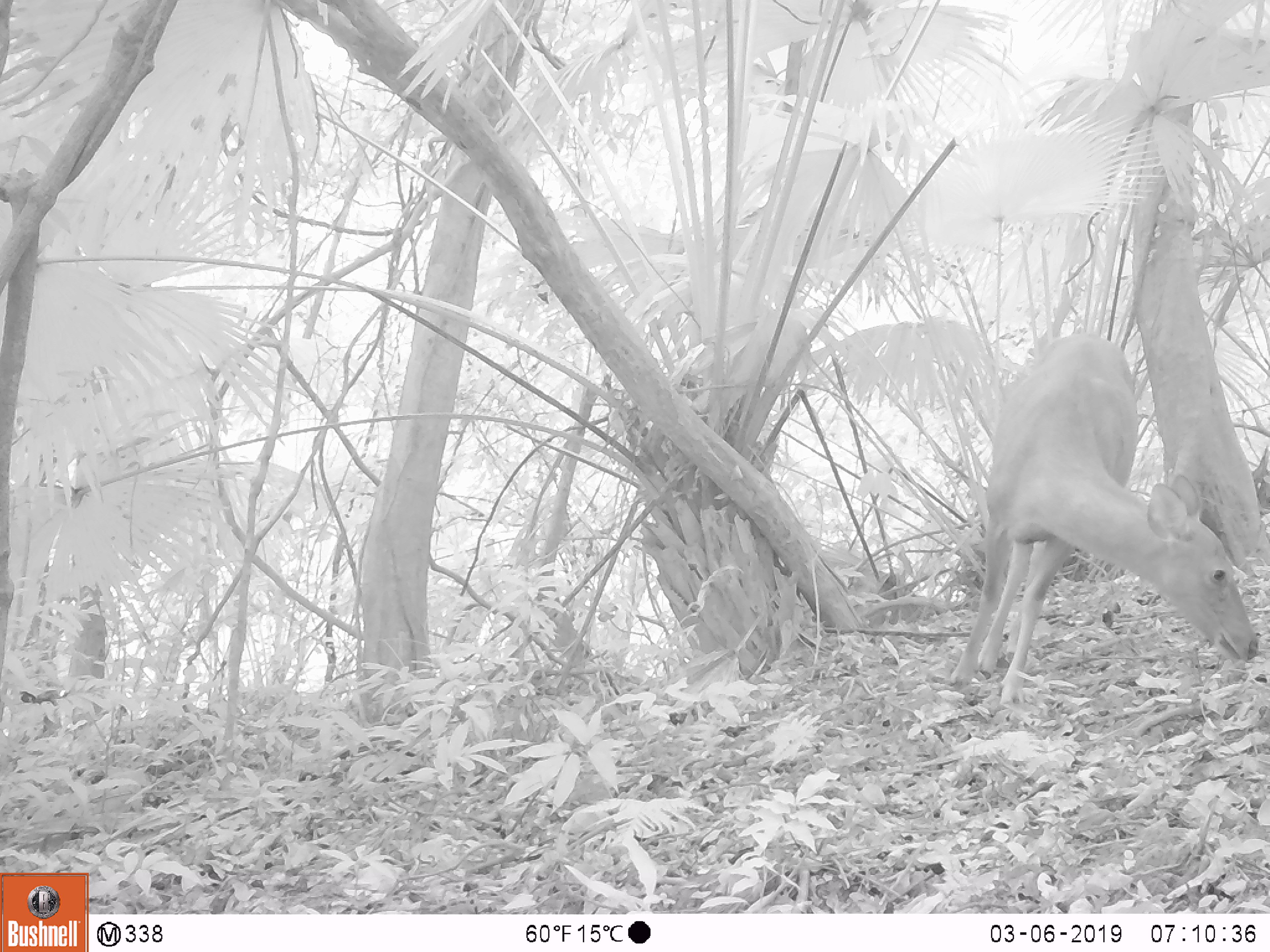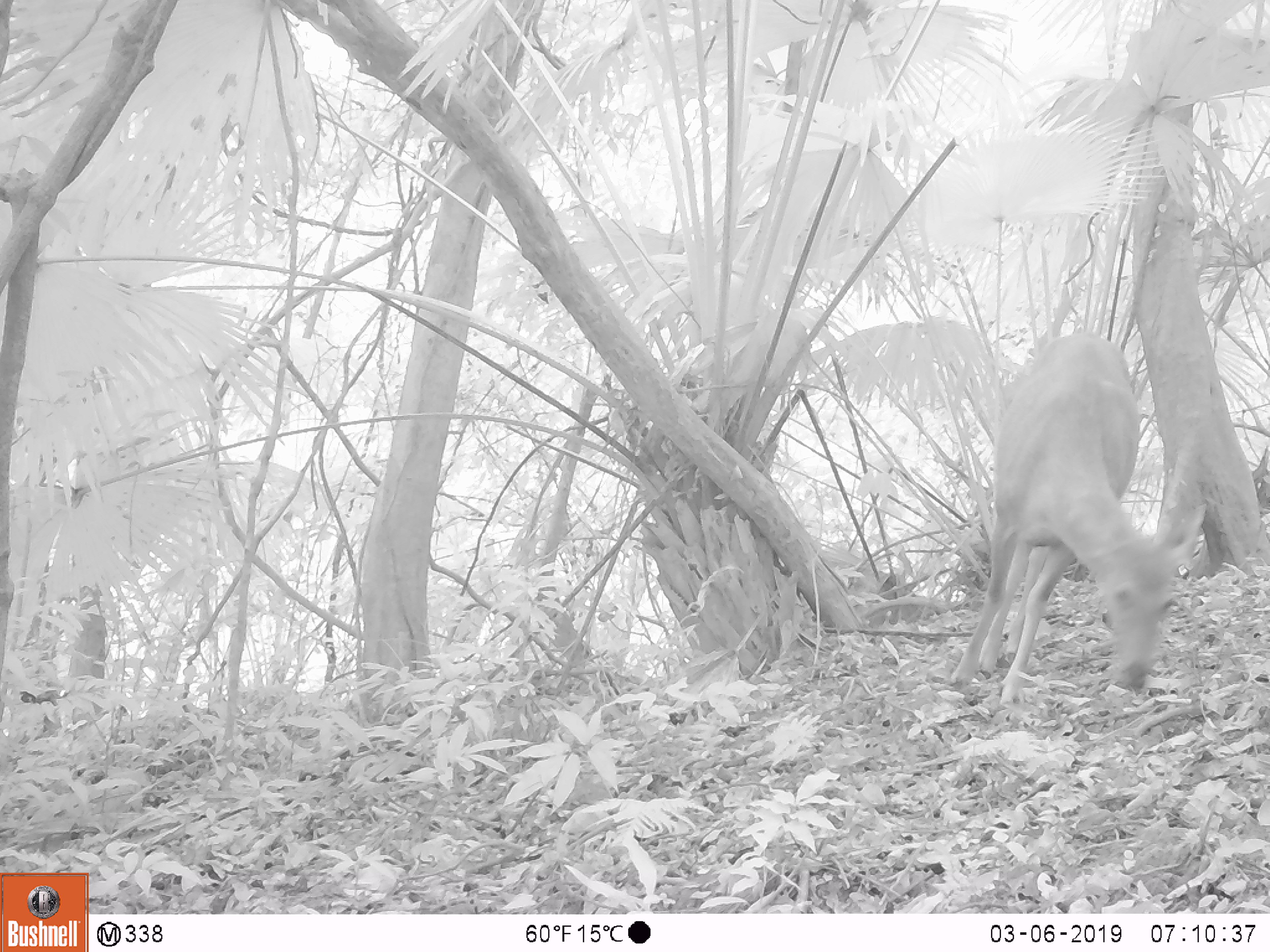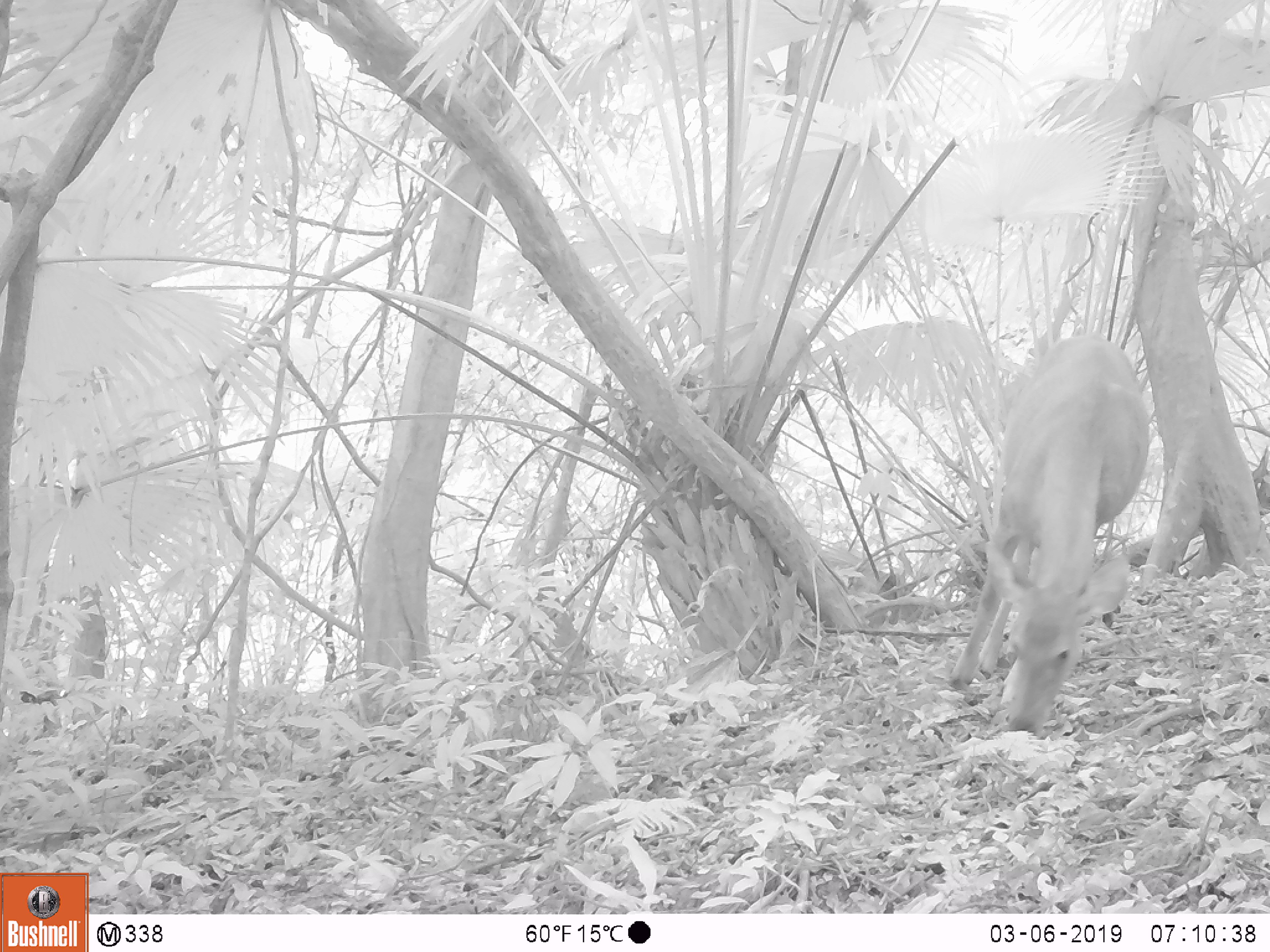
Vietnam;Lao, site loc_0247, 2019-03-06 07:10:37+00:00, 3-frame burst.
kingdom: Animalia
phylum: Chordata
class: Mammalia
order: Artiodactyla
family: Cervidae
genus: Rusa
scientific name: Rusa unicolor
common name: sambar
Sambar (Rusa unicolor). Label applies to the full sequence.